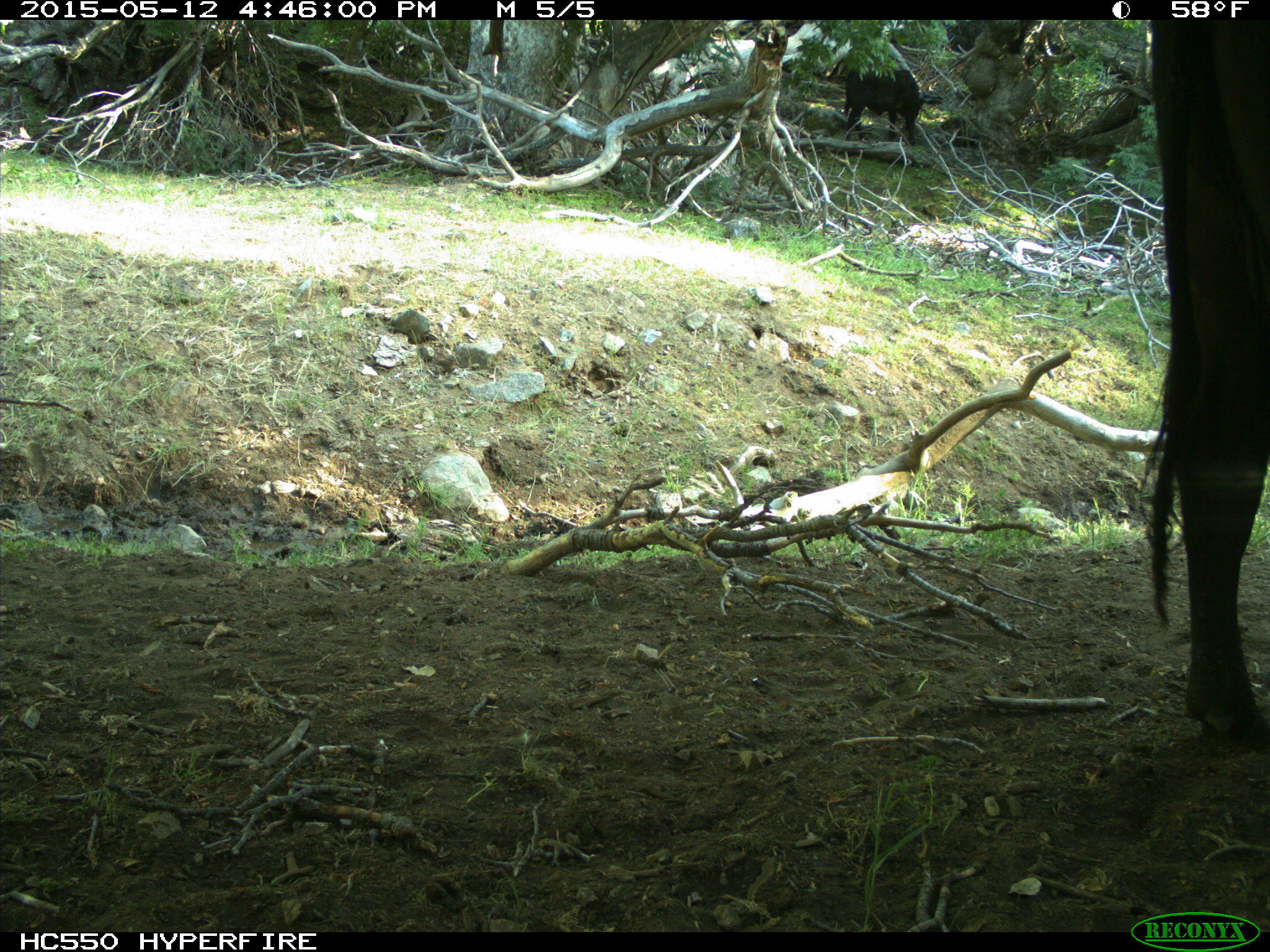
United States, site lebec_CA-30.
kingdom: Animalia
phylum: Chordata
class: Mammalia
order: Artiodactyla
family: Bovidae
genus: Bos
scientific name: Bos taurus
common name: domestic cow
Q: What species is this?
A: Bos taurus (domestic cow).